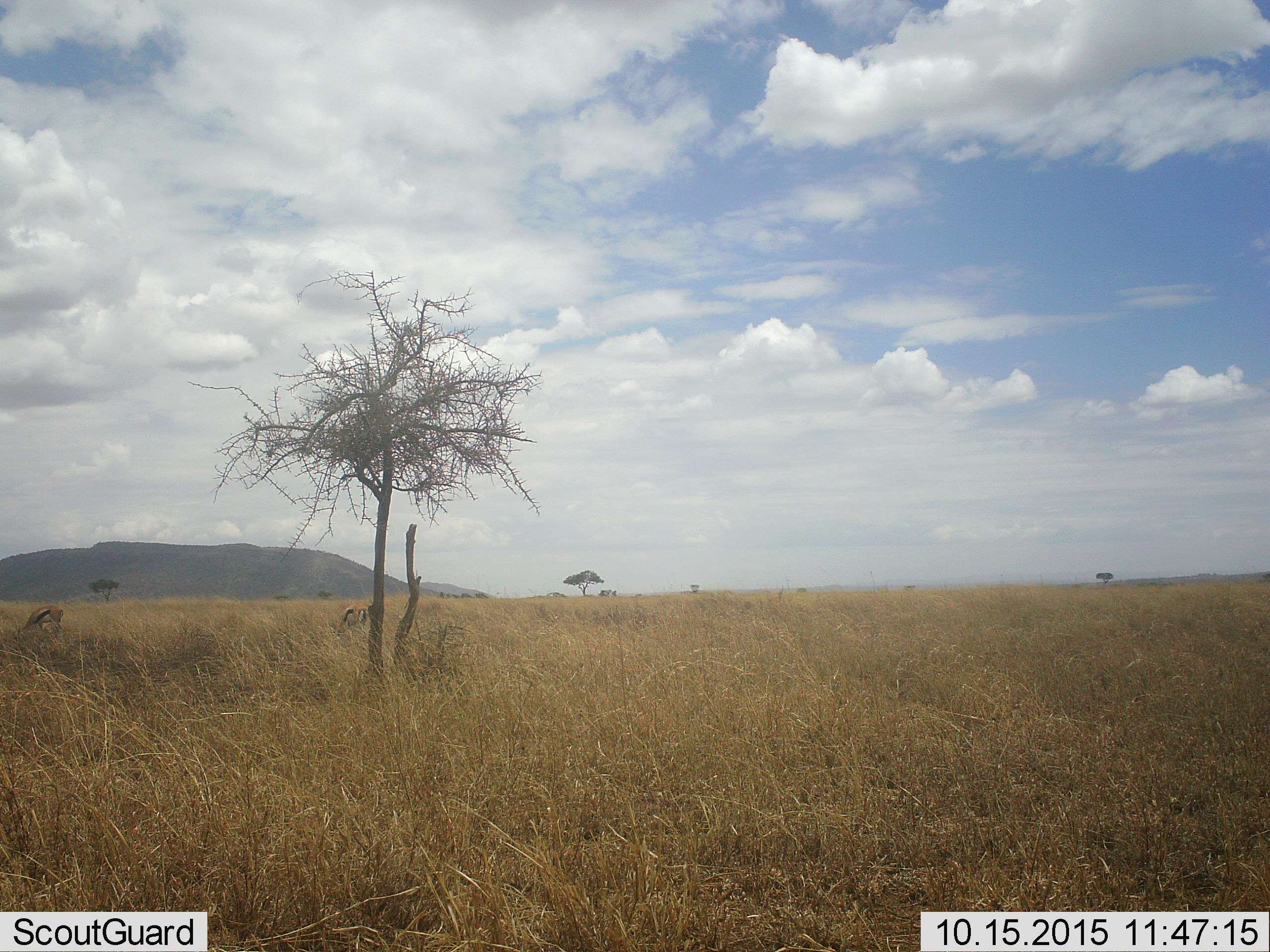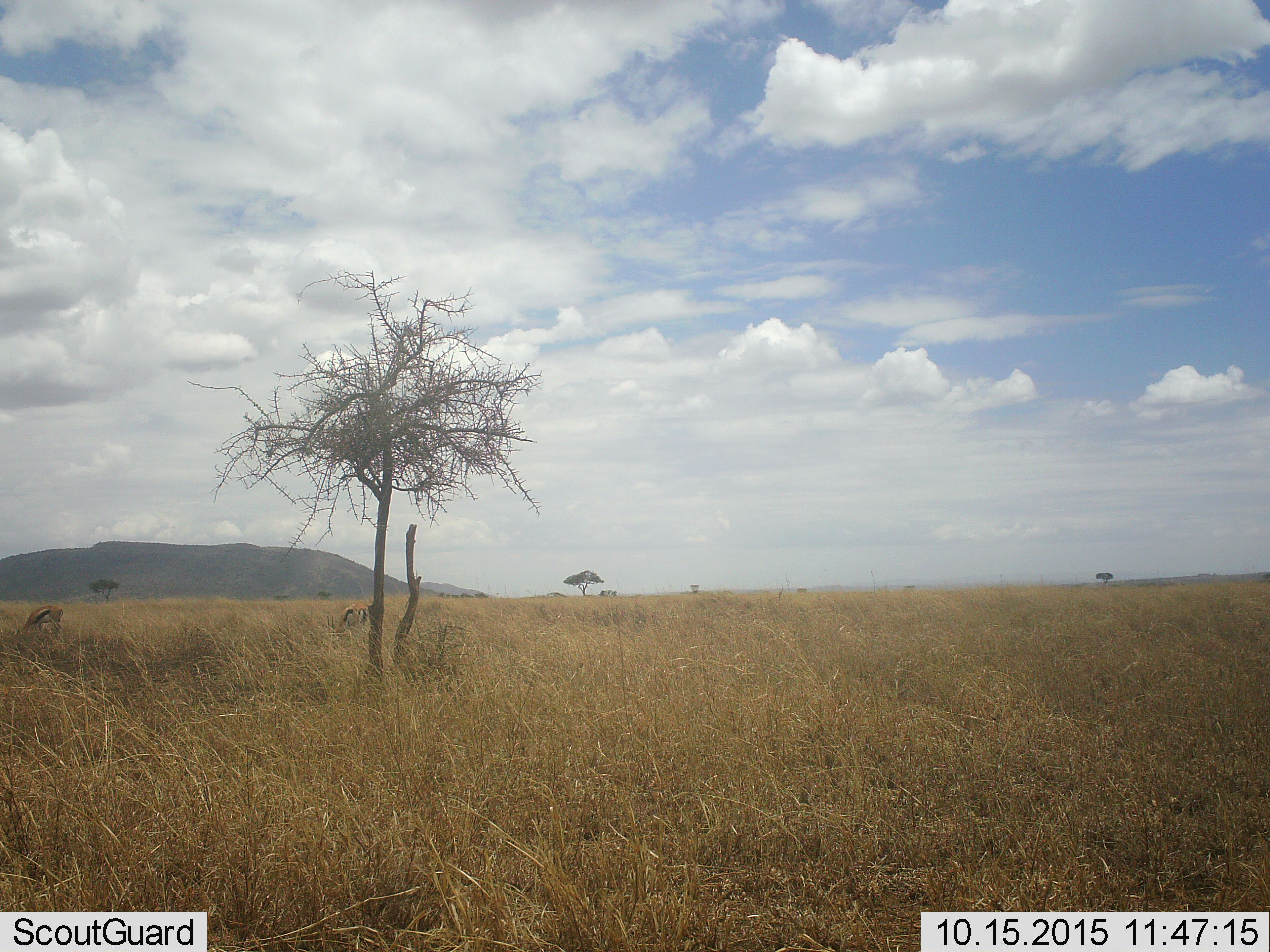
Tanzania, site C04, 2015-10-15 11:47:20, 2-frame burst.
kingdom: Animalia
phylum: Chordata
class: Mammalia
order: Artiodactyla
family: Bovidae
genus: Eudorcas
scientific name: Eudorcas thomsonii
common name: thomson's gazelle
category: gazellethomsons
Gazellethomsons (thomson's gazelle) (Eudorcas thomsonii), count 2. Behavior (volunteer vote fractions): standing 50%, resting 0%, moving 0%, interacting 0%. Young present (vote fraction): 8%. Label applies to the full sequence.